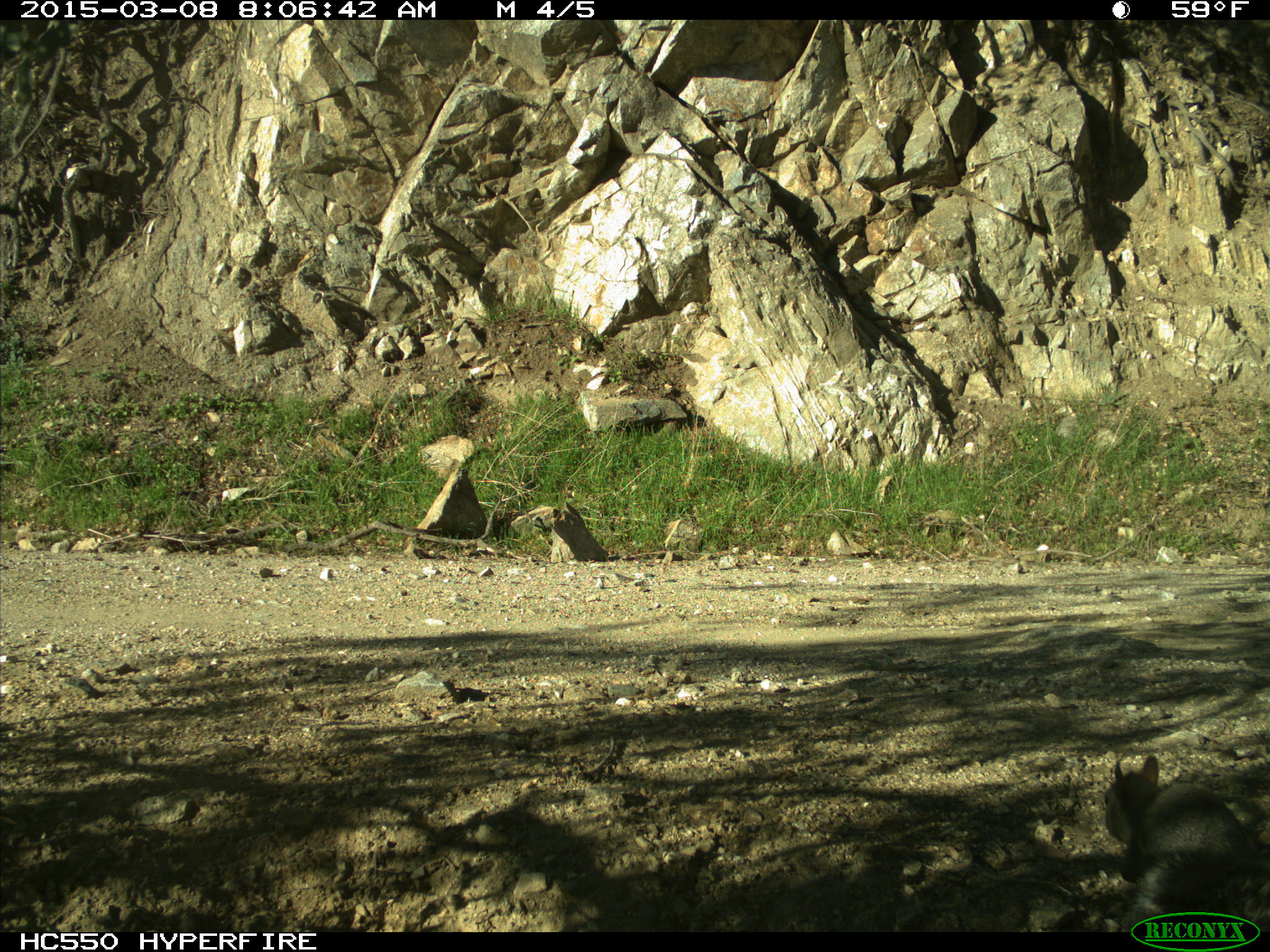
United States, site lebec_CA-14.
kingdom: Animalia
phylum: Chordata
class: Mammalia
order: Rodentia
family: Sciuridae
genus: Sciurus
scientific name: Sciurus carolinensis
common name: eastern gray squirrel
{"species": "Sciurus carolinensis (eastern gray squirrel)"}